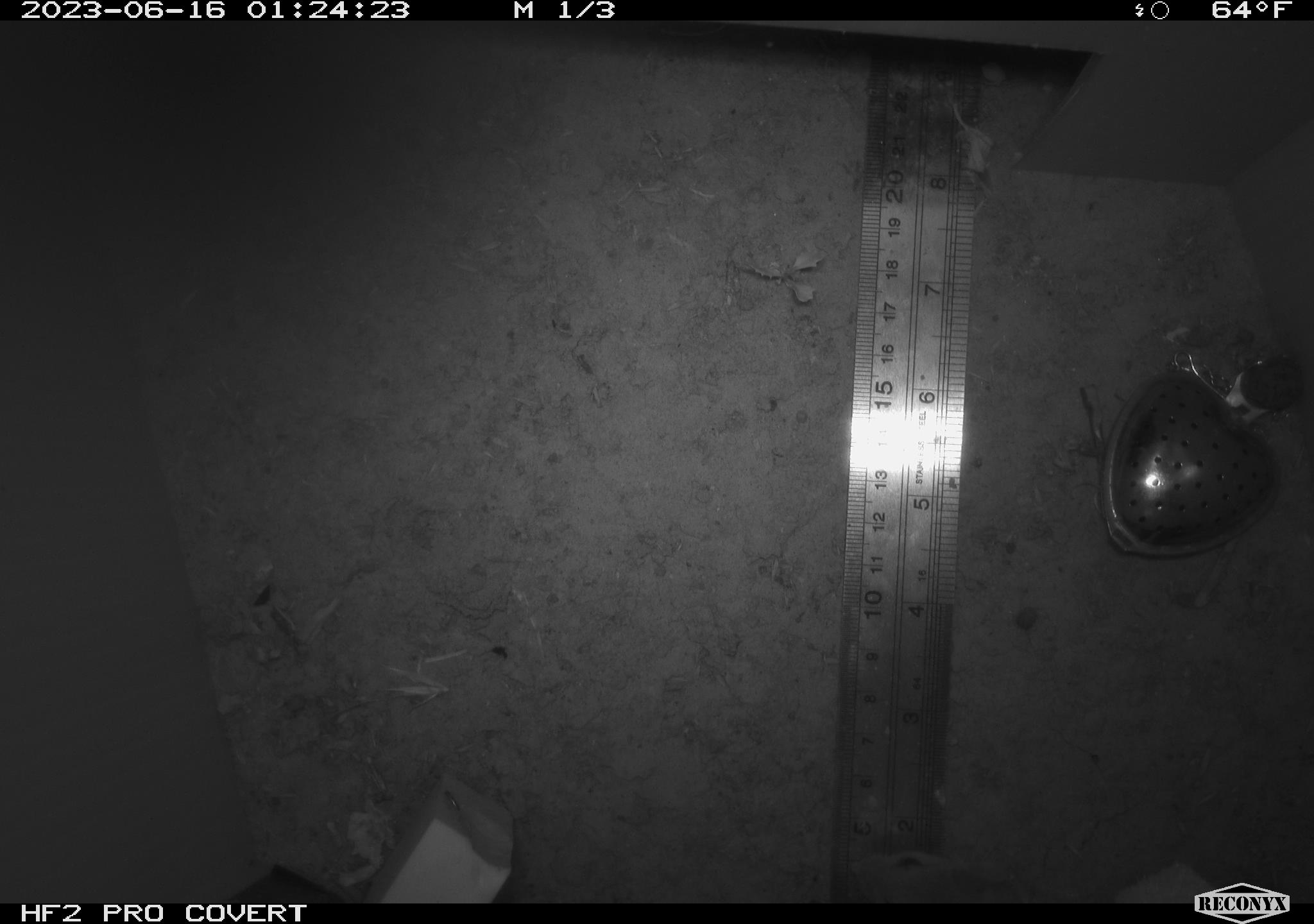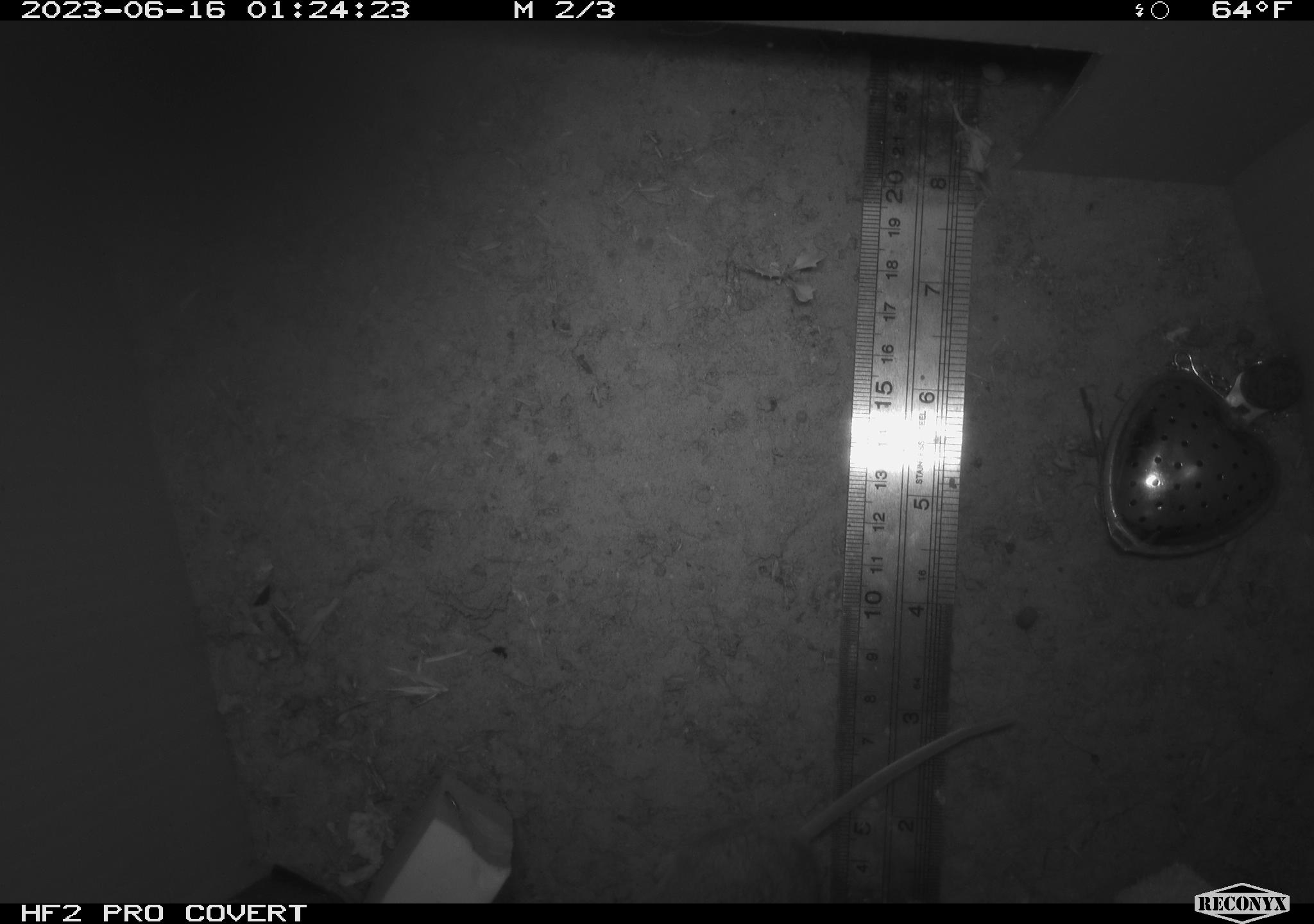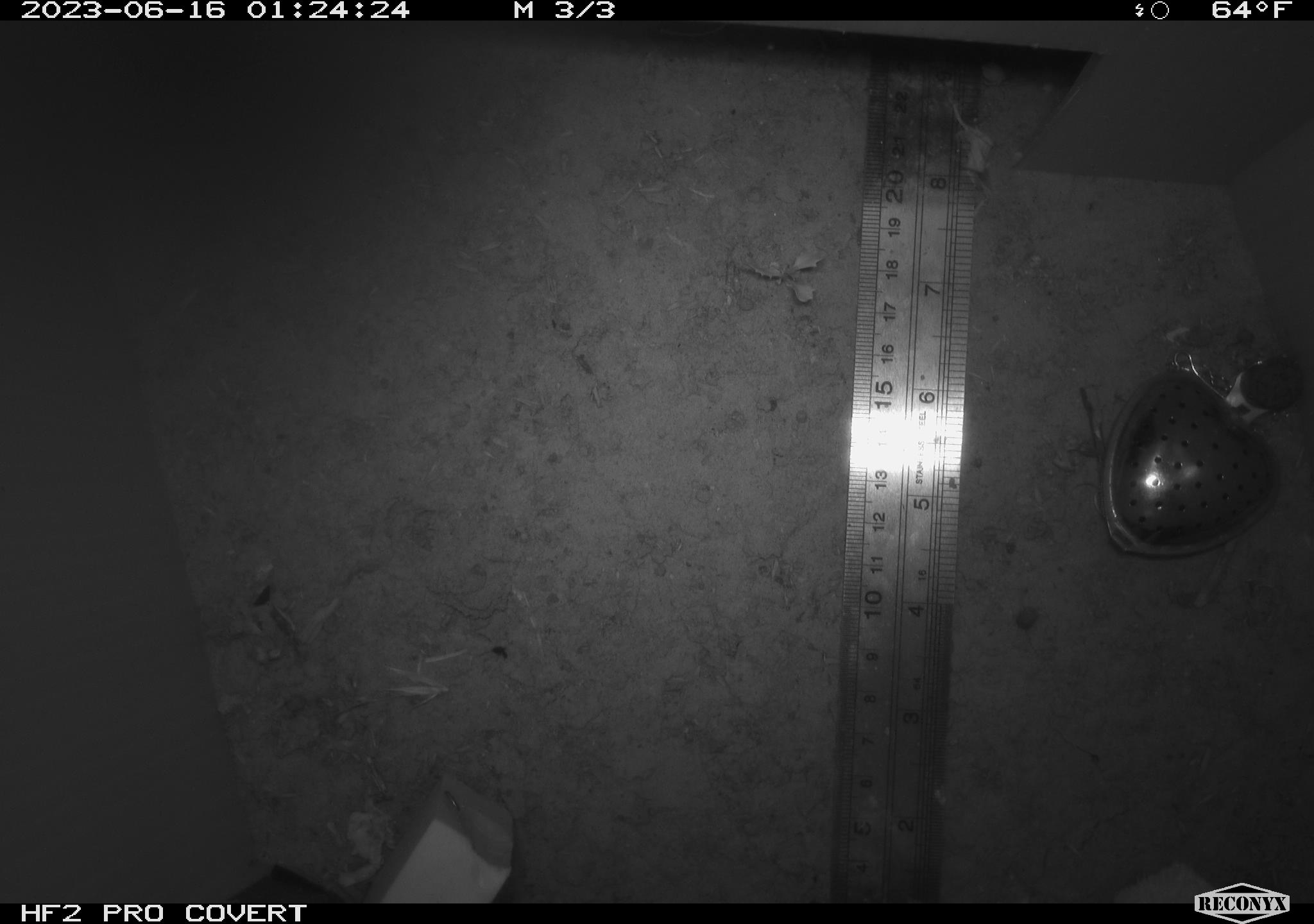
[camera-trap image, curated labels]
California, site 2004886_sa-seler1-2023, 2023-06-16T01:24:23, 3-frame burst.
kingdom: Animalia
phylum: Chordata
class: Mammalia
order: Rodentia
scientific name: Rodentia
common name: mouse species